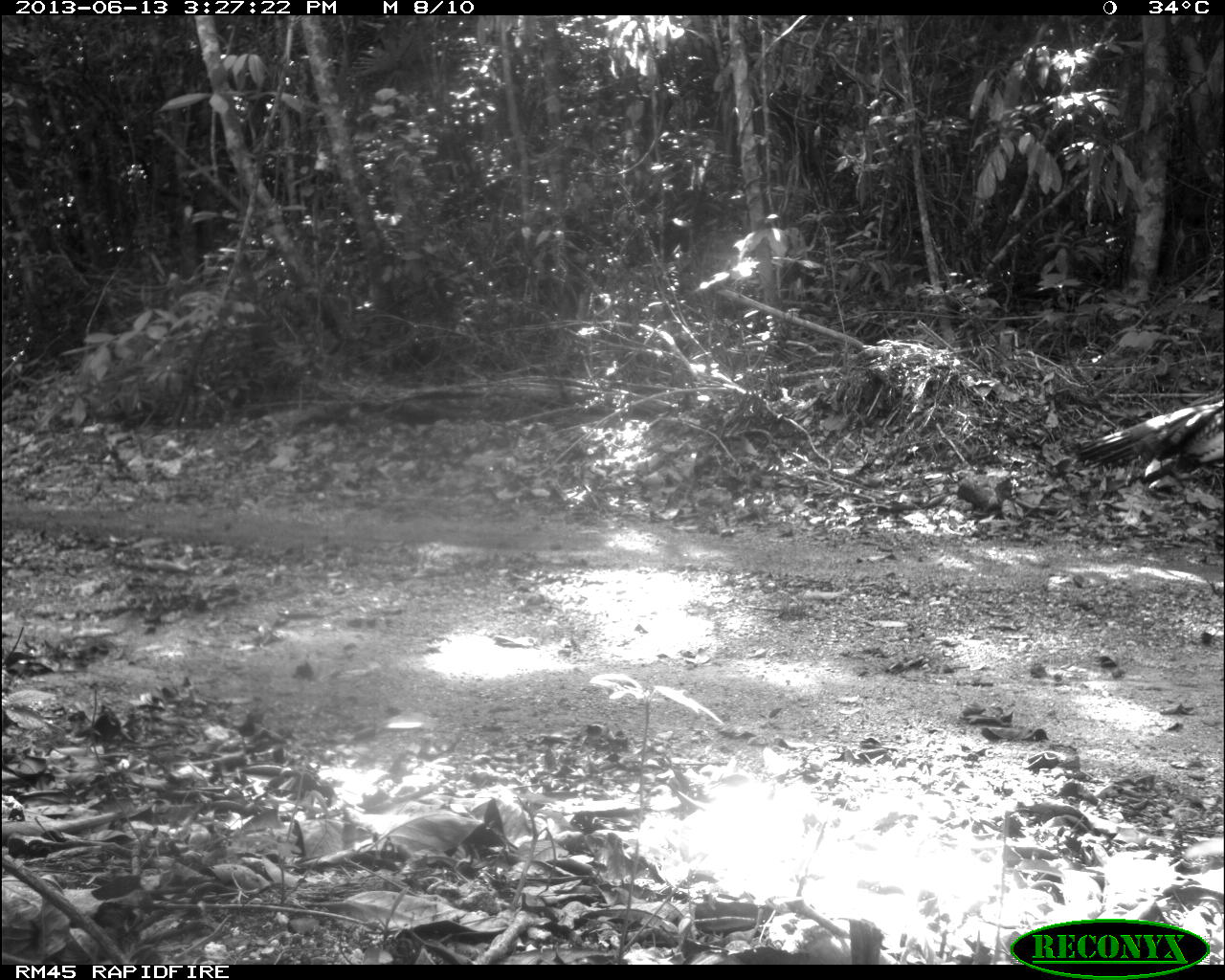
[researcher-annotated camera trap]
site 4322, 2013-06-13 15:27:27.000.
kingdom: Animalia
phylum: Chordata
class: Aves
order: Galliformes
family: Phasianidae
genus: Meleagris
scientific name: Meleagris ocellata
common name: ocellated turkey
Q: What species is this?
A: Meleagris ocellata (ocellated turkey).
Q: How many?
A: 1.